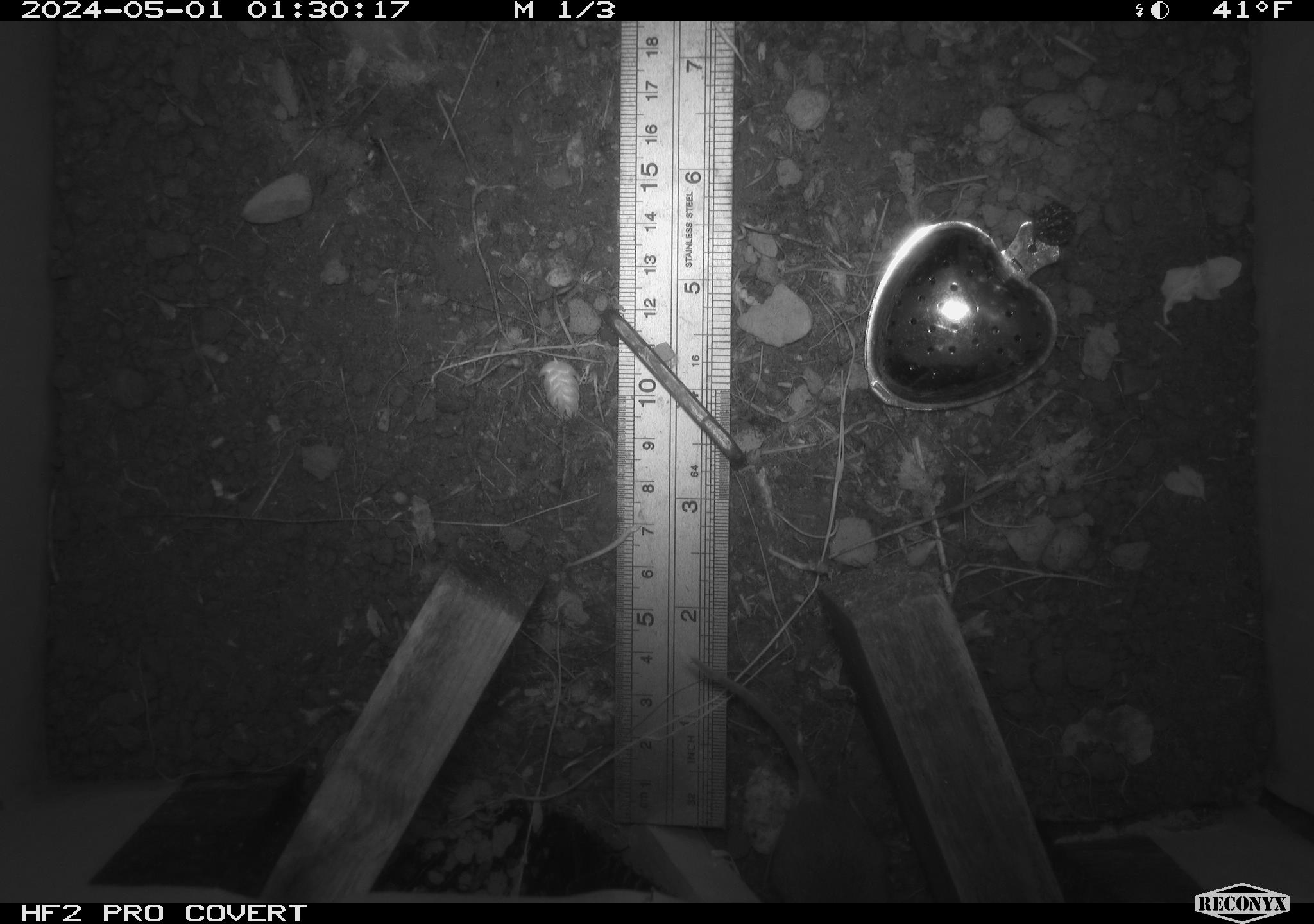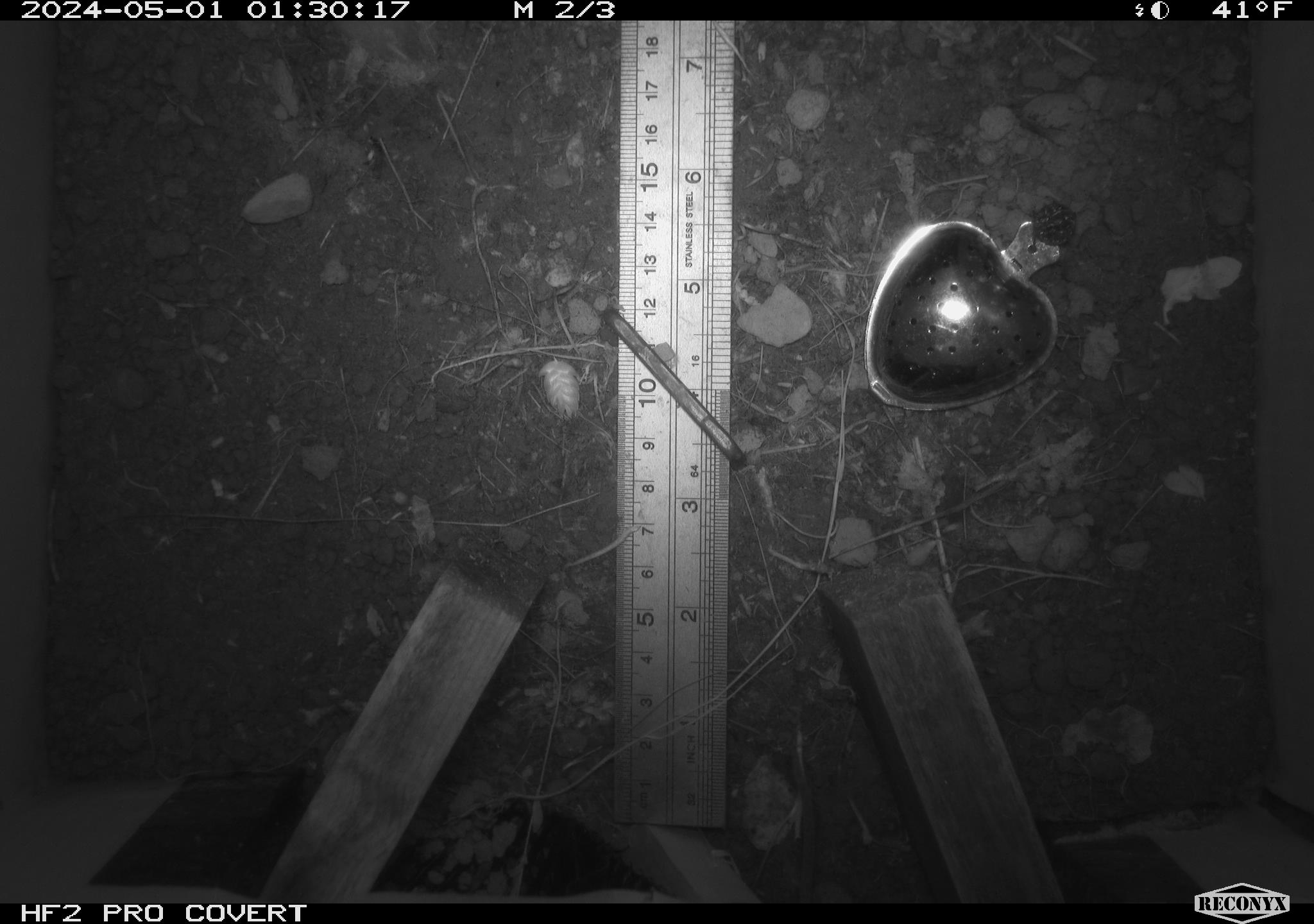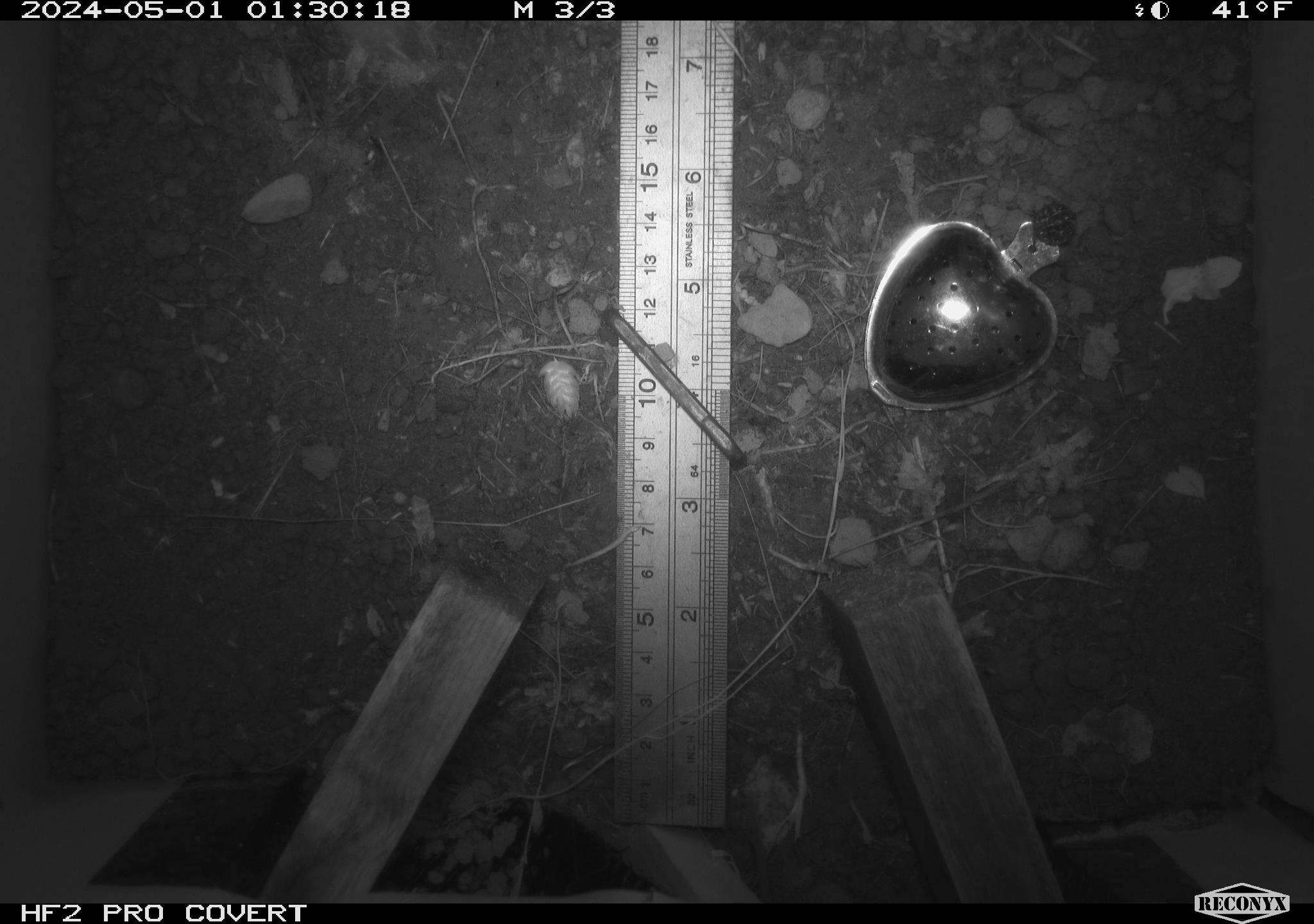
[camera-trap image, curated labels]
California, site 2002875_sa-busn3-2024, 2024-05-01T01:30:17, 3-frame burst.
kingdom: Animalia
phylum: Chordata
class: Mammalia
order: Rodentia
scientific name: Rodentia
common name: mouse species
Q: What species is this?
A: Mouse species (Rodentia).